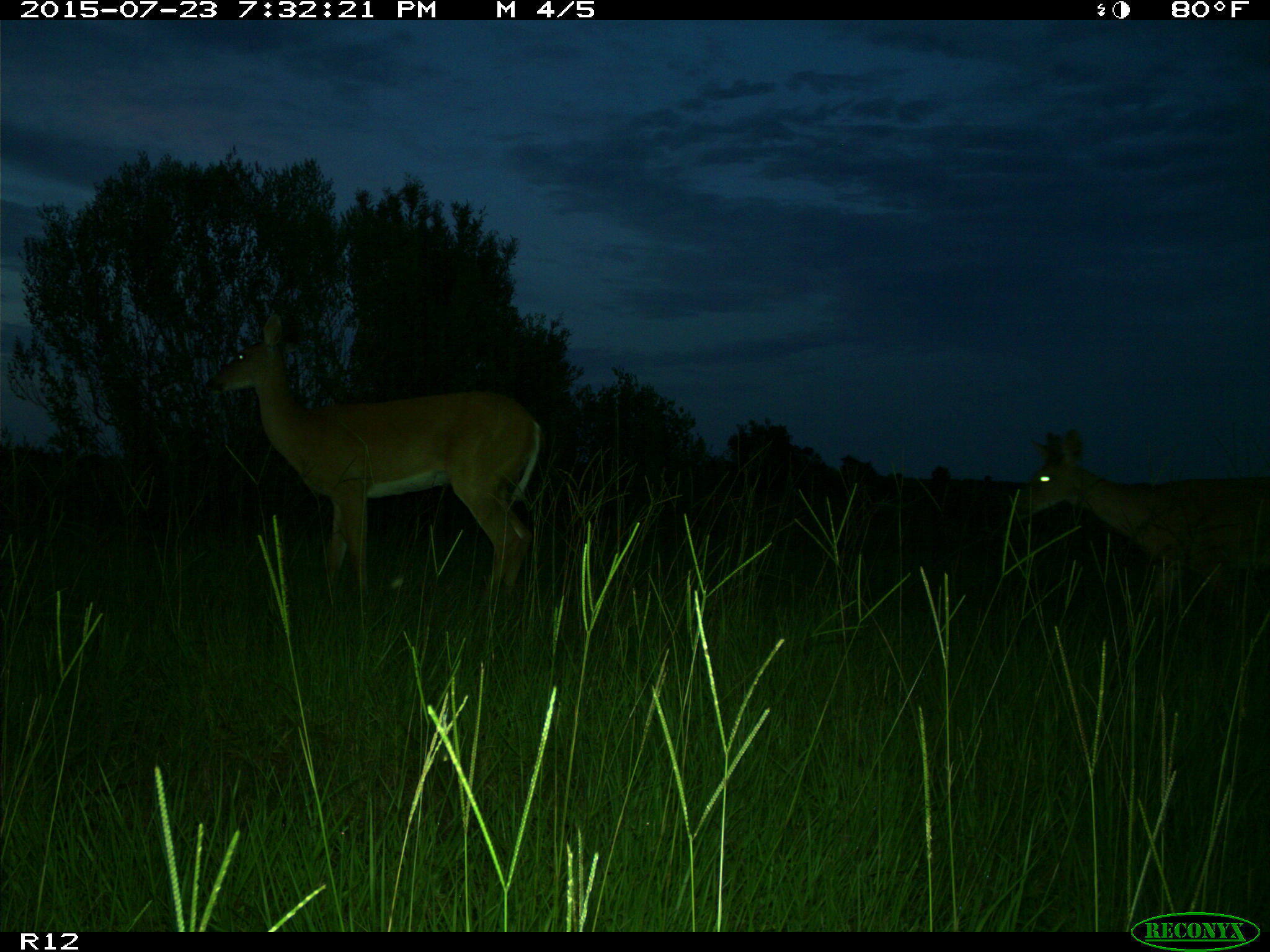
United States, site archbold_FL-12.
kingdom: Animalia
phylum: Chordata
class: Mammalia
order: Artiodactyla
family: Cervidae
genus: Odocoileus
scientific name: Odocoileus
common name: deer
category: unidentified deer